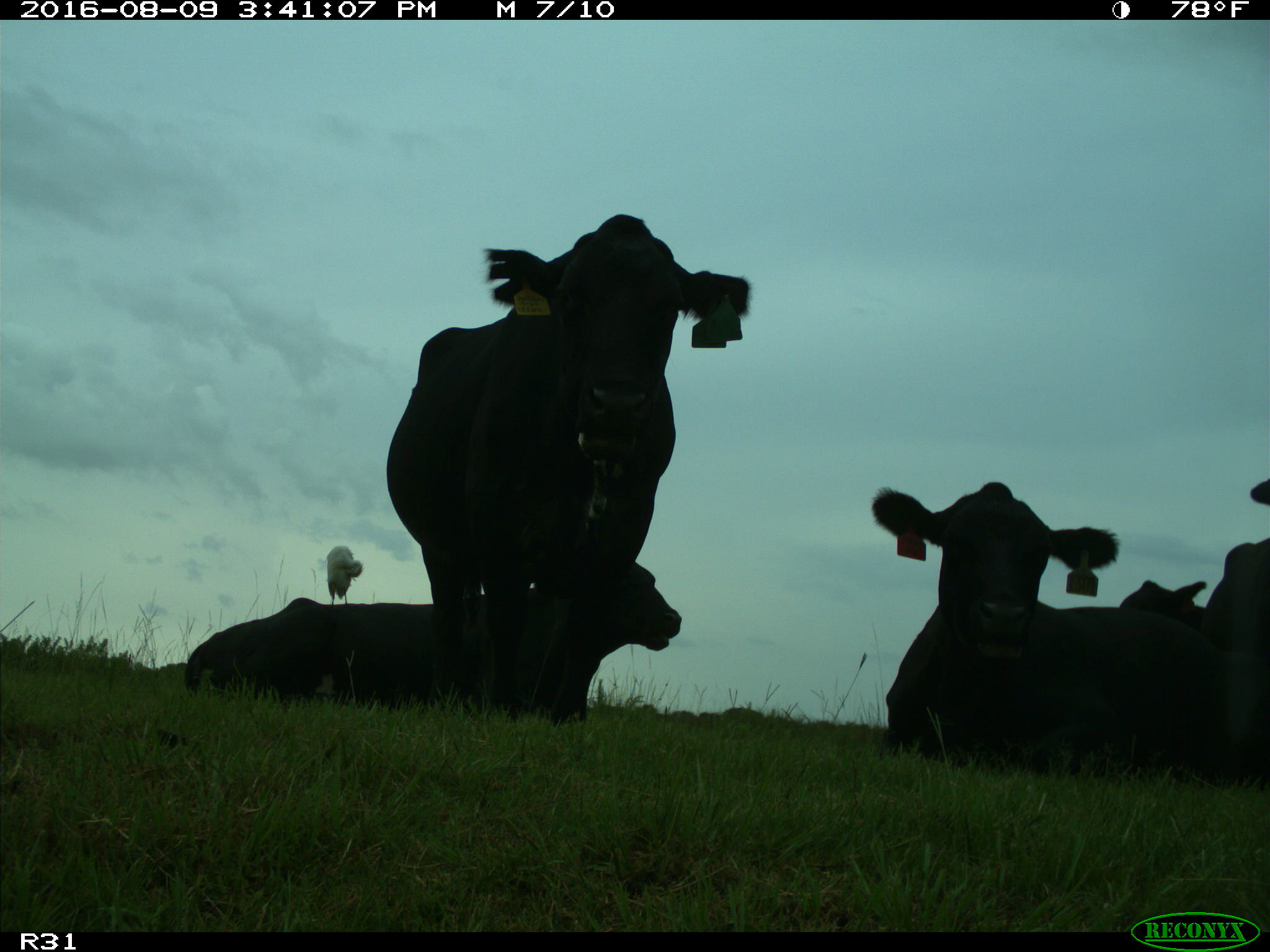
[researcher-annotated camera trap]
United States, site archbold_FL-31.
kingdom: Animalia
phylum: Chordata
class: Mammalia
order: Artiodactyla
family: Bovidae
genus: Bos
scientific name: Bos taurus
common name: domestic cow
Bos taurus (domestic cow).